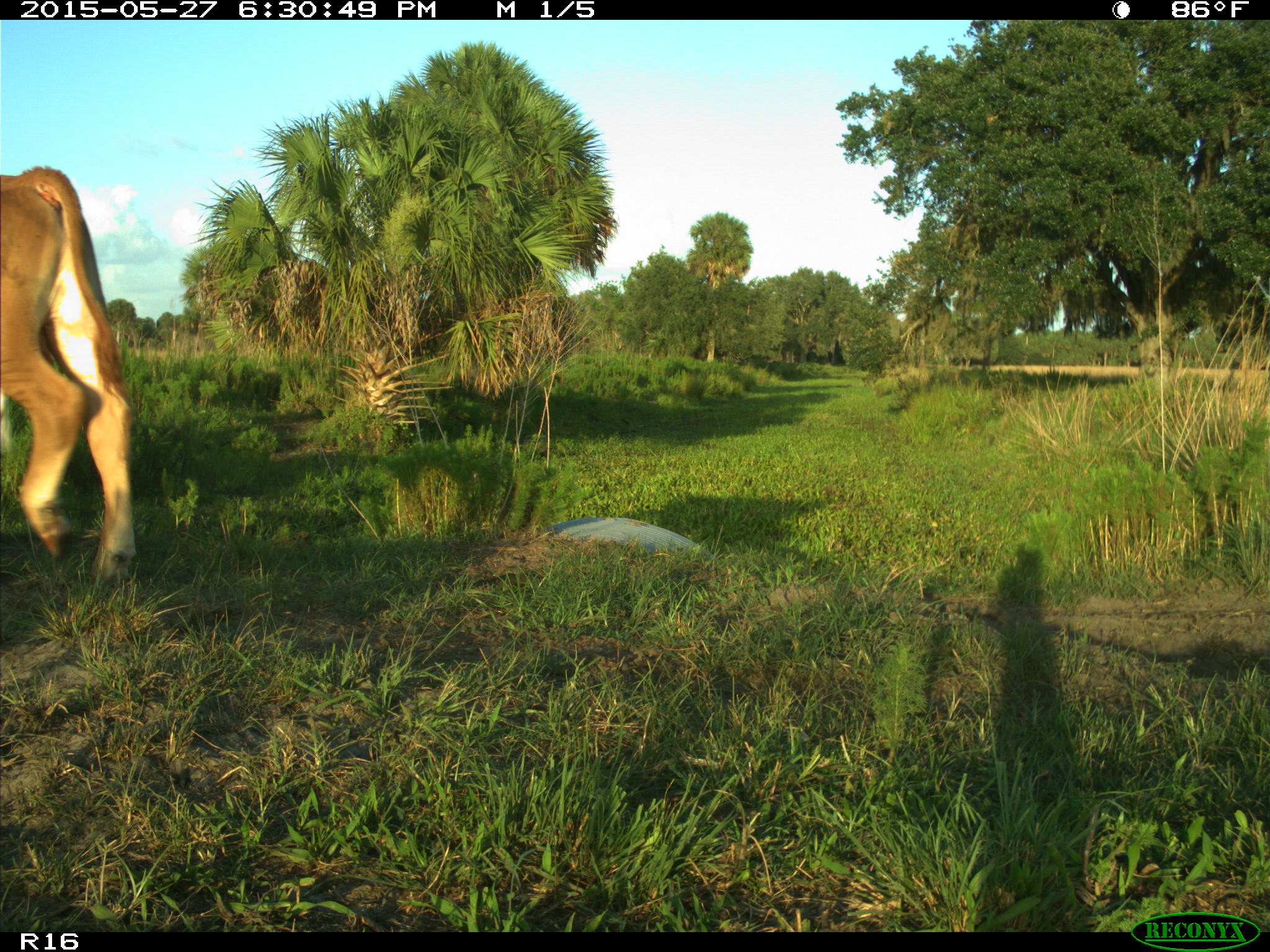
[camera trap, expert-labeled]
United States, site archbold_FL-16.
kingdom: Animalia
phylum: Chordata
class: Mammalia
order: Artiodactyla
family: Bovidae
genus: Bos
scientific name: Bos taurus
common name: domestic cow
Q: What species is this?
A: Bos taurus (domestic cow).